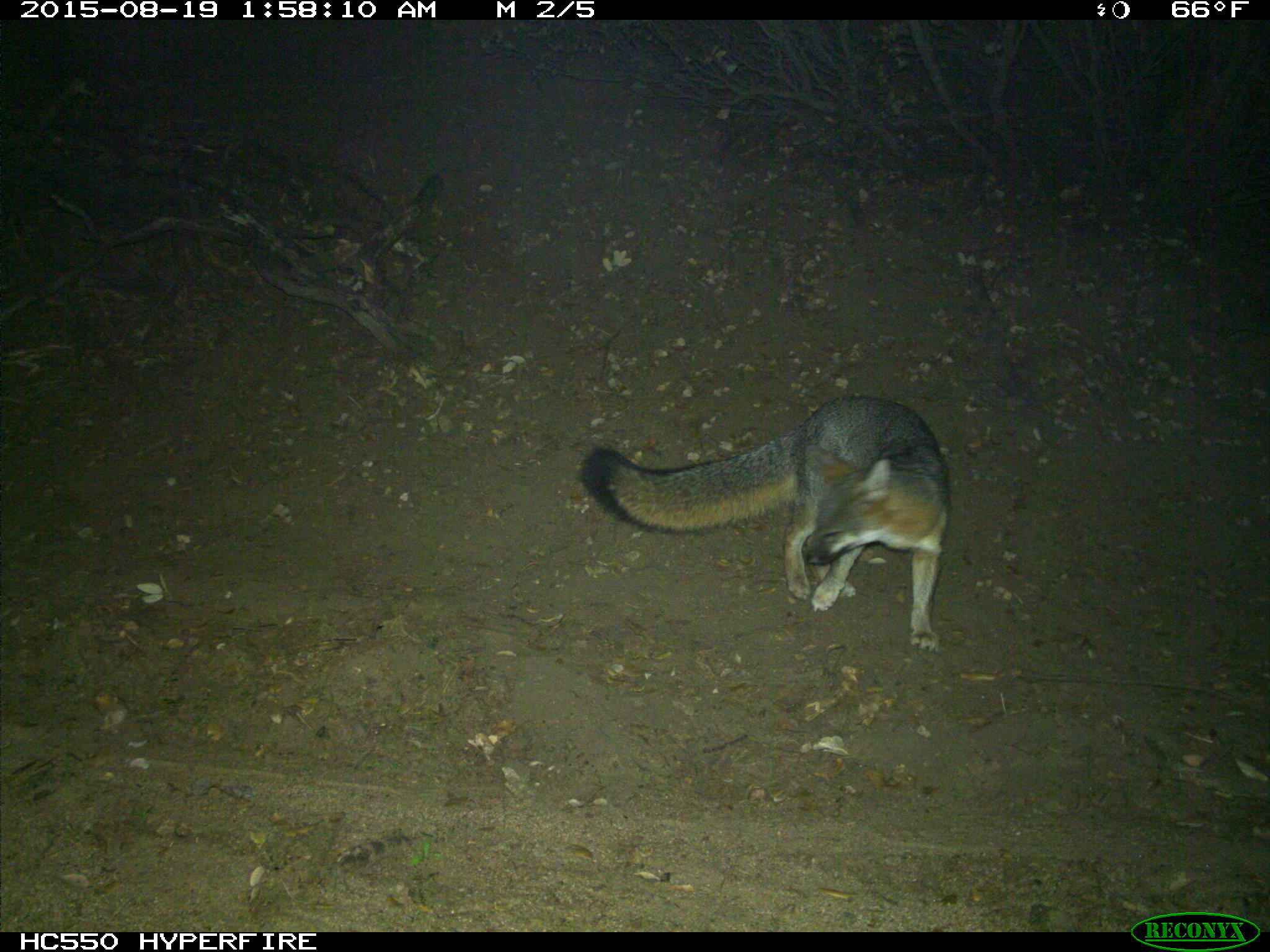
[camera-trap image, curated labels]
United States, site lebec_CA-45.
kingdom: Animalia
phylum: Chordata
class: Mammalia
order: Carnivora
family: Canidae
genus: Urocyon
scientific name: Urocyon cinereoargenteus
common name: gray fox